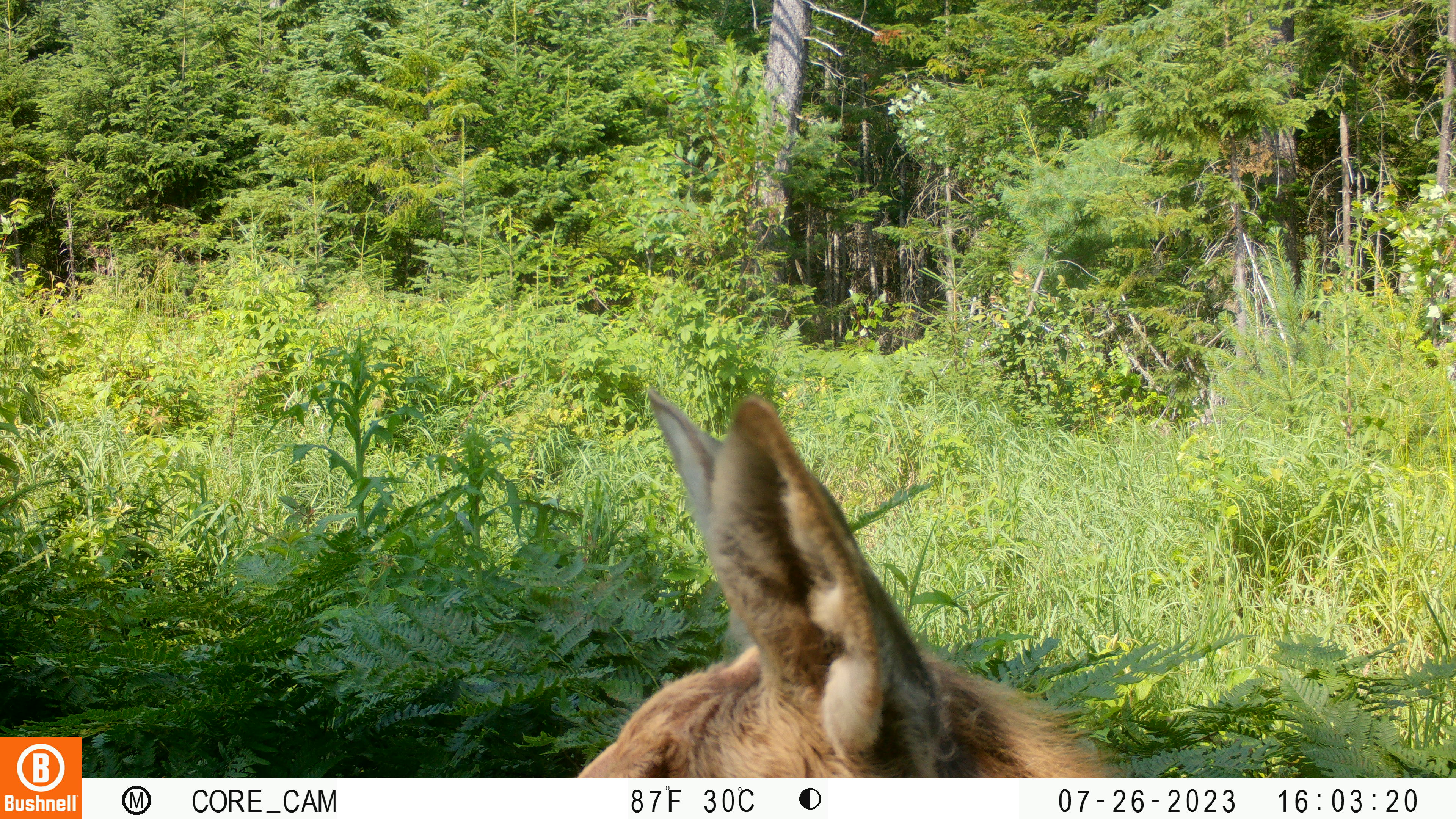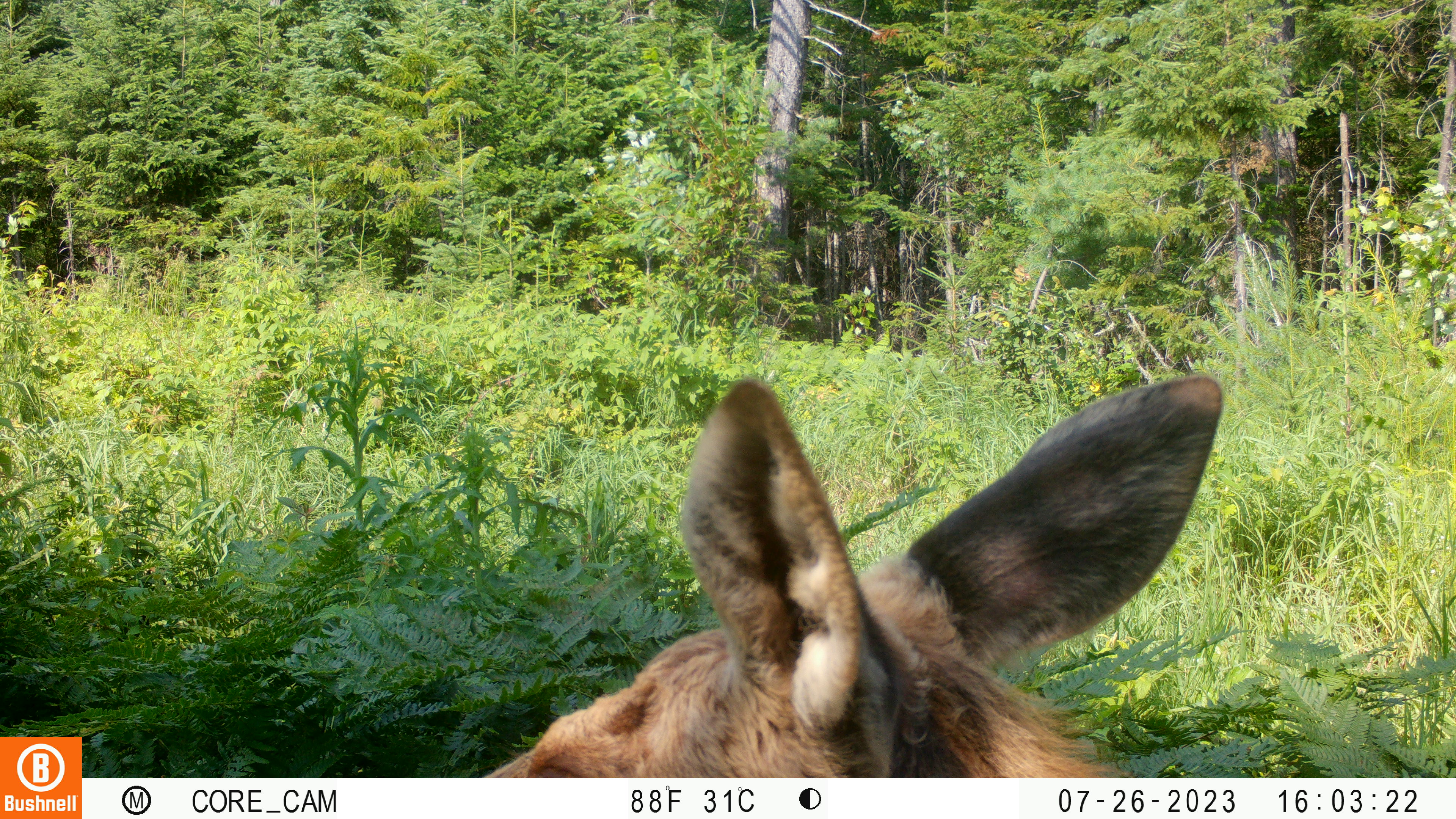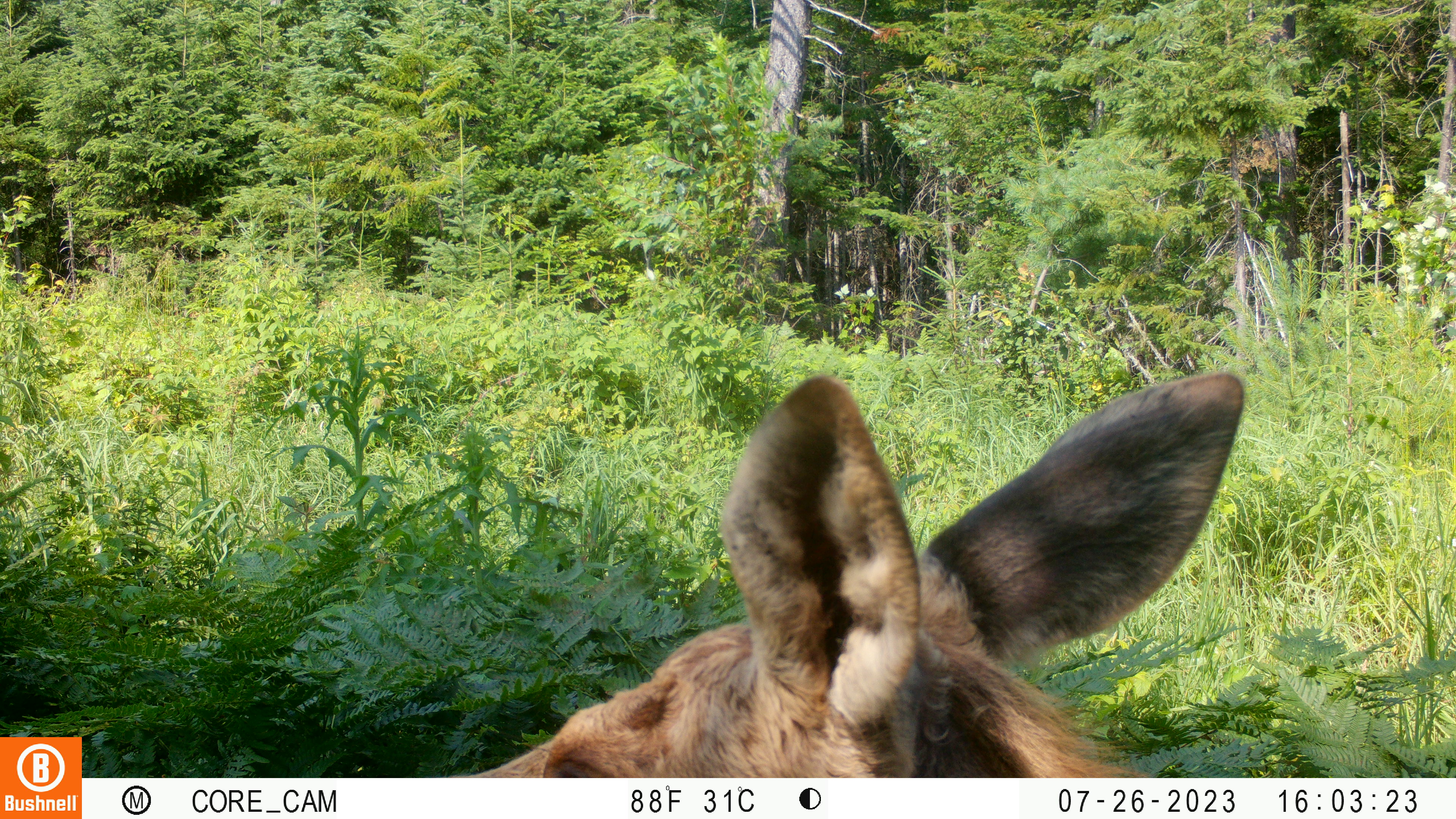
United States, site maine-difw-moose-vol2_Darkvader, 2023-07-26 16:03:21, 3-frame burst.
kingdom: Animalia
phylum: Chordata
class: Mammalia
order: Artiodactyla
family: Cervidae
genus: Alces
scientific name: Alces alces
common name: moose